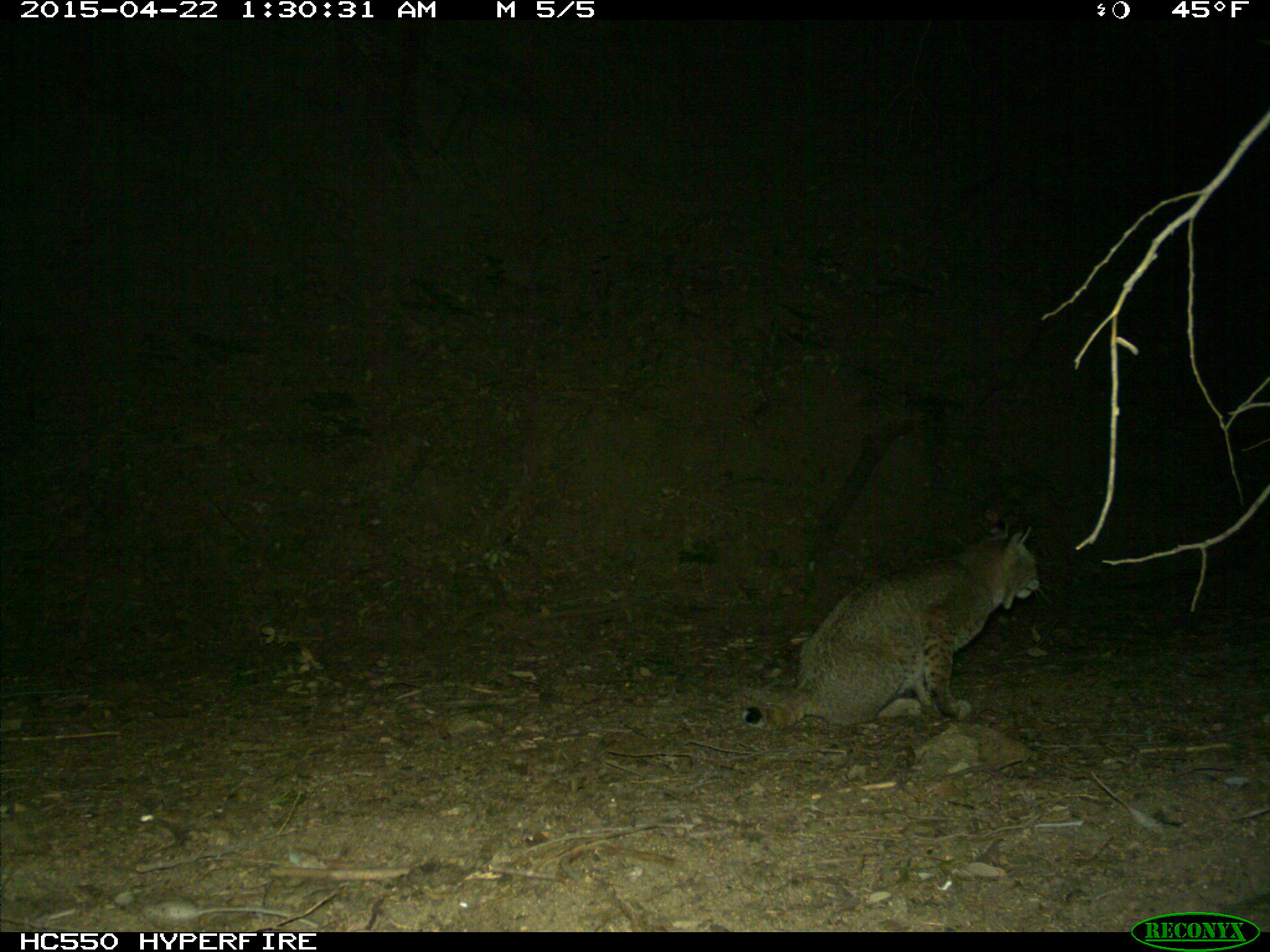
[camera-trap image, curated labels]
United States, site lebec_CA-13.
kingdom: Animalia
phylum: Chordata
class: Mammalia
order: Carnivora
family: Felidae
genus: Lynx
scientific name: Lynx rufus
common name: bobcat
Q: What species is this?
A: Lynx rufus (bobcat).